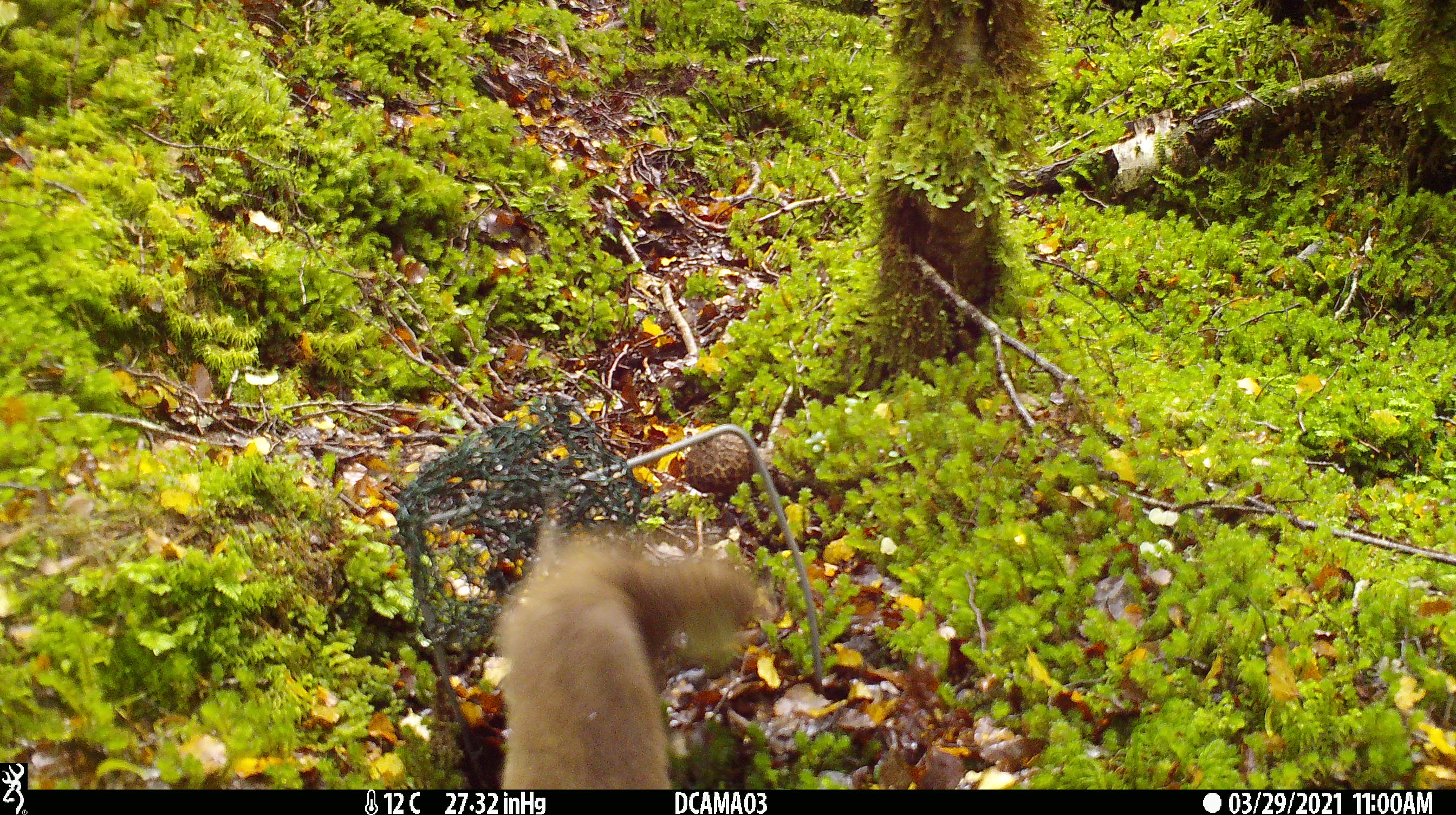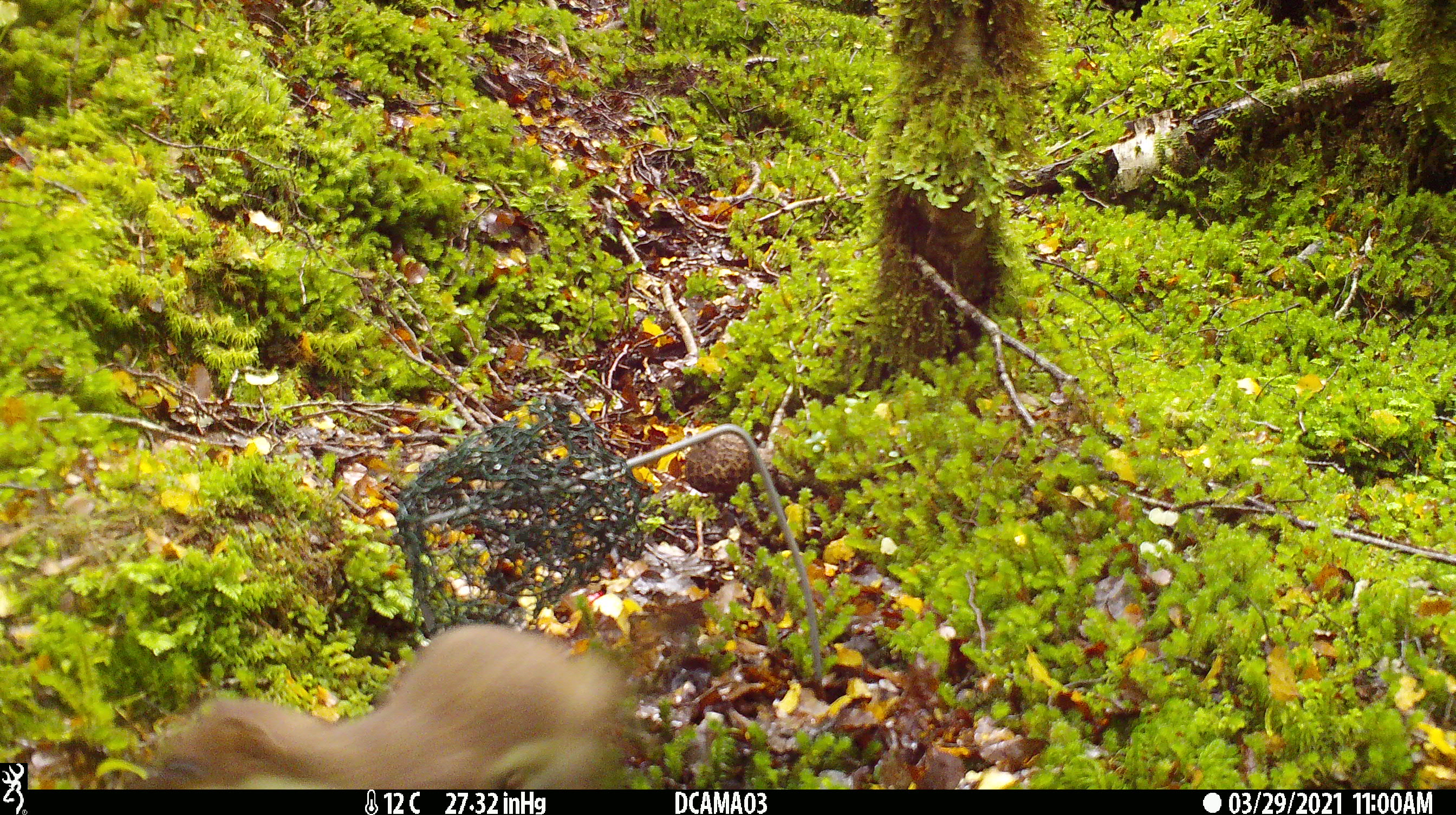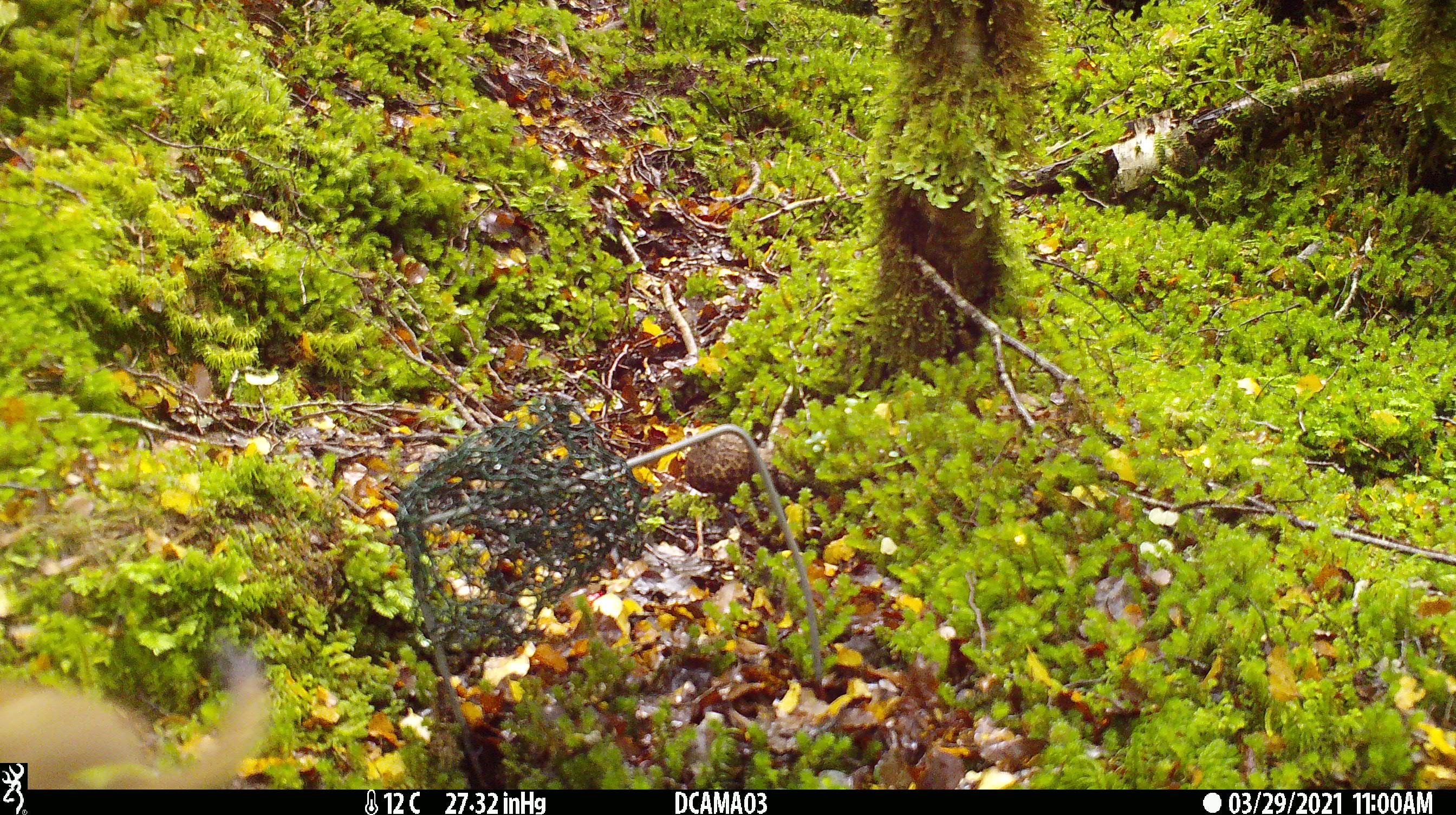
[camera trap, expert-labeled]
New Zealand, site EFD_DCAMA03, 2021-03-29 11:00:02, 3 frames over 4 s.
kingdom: Animalia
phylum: Chordata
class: Mammalia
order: Carnivora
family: Mustelidae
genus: Mustela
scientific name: Mustela erminea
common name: stoat